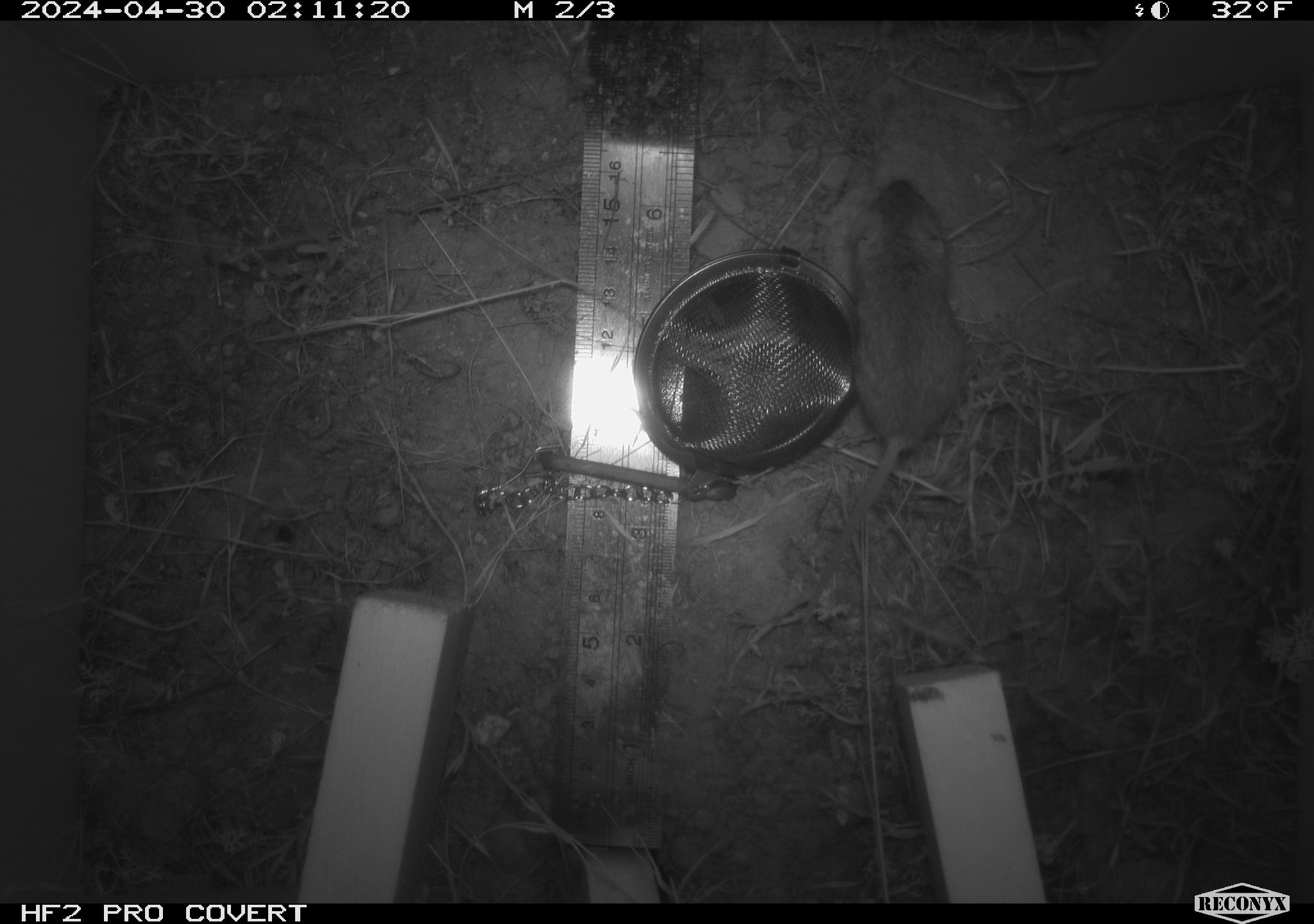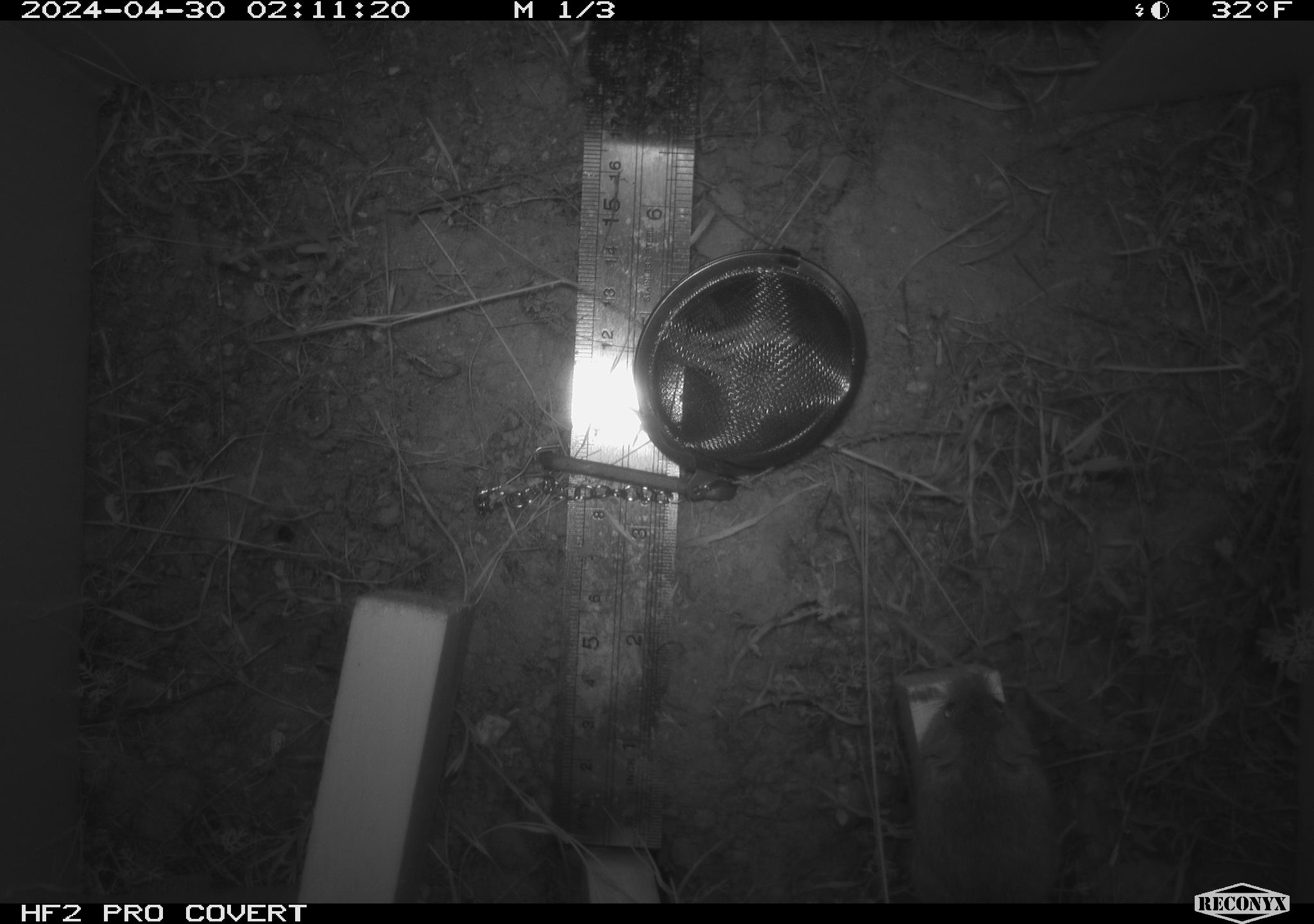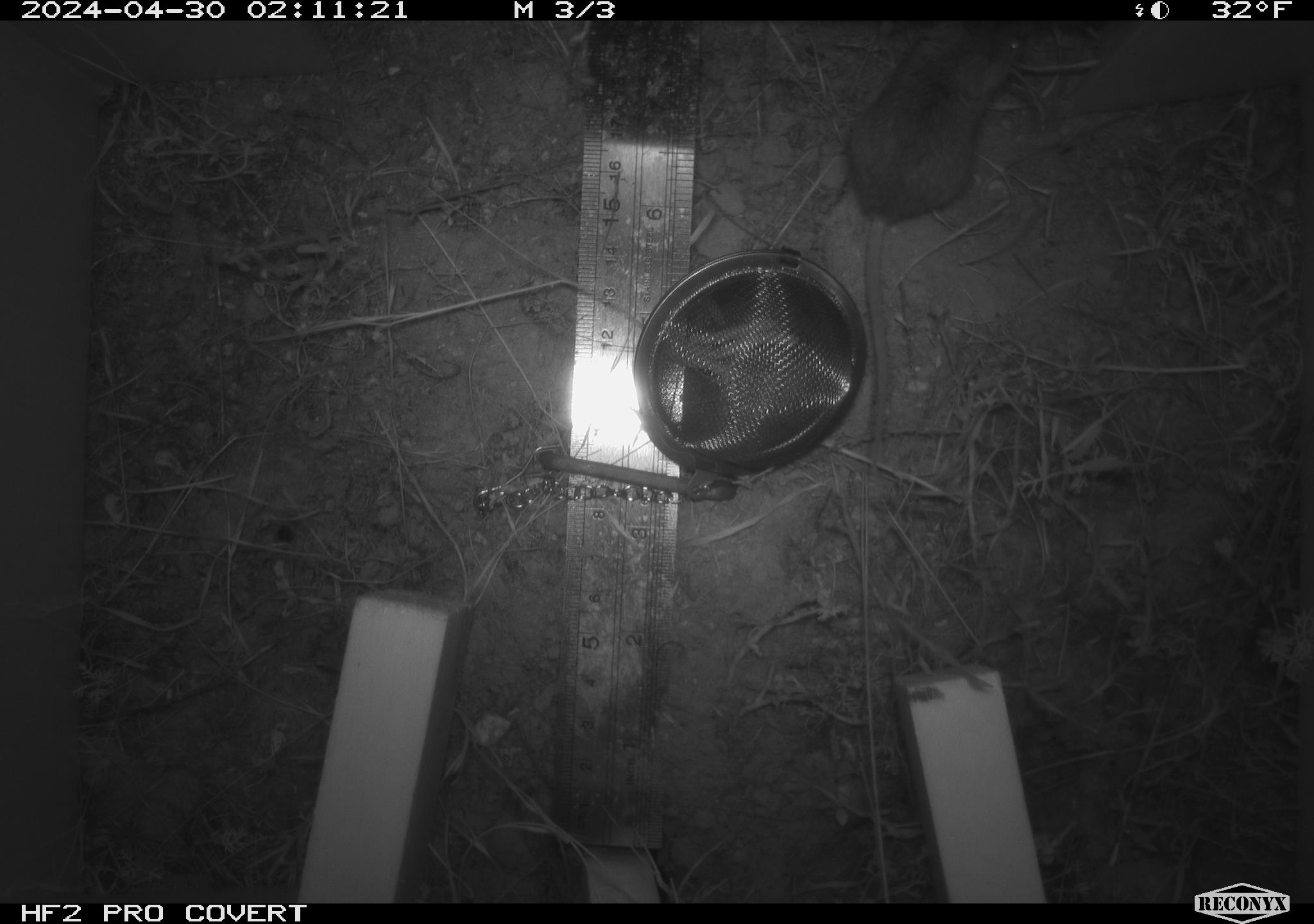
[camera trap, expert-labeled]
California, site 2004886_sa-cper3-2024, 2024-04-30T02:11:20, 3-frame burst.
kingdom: Animalia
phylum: Chordata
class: Mammalia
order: Rodentia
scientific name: Rodentia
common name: rodent